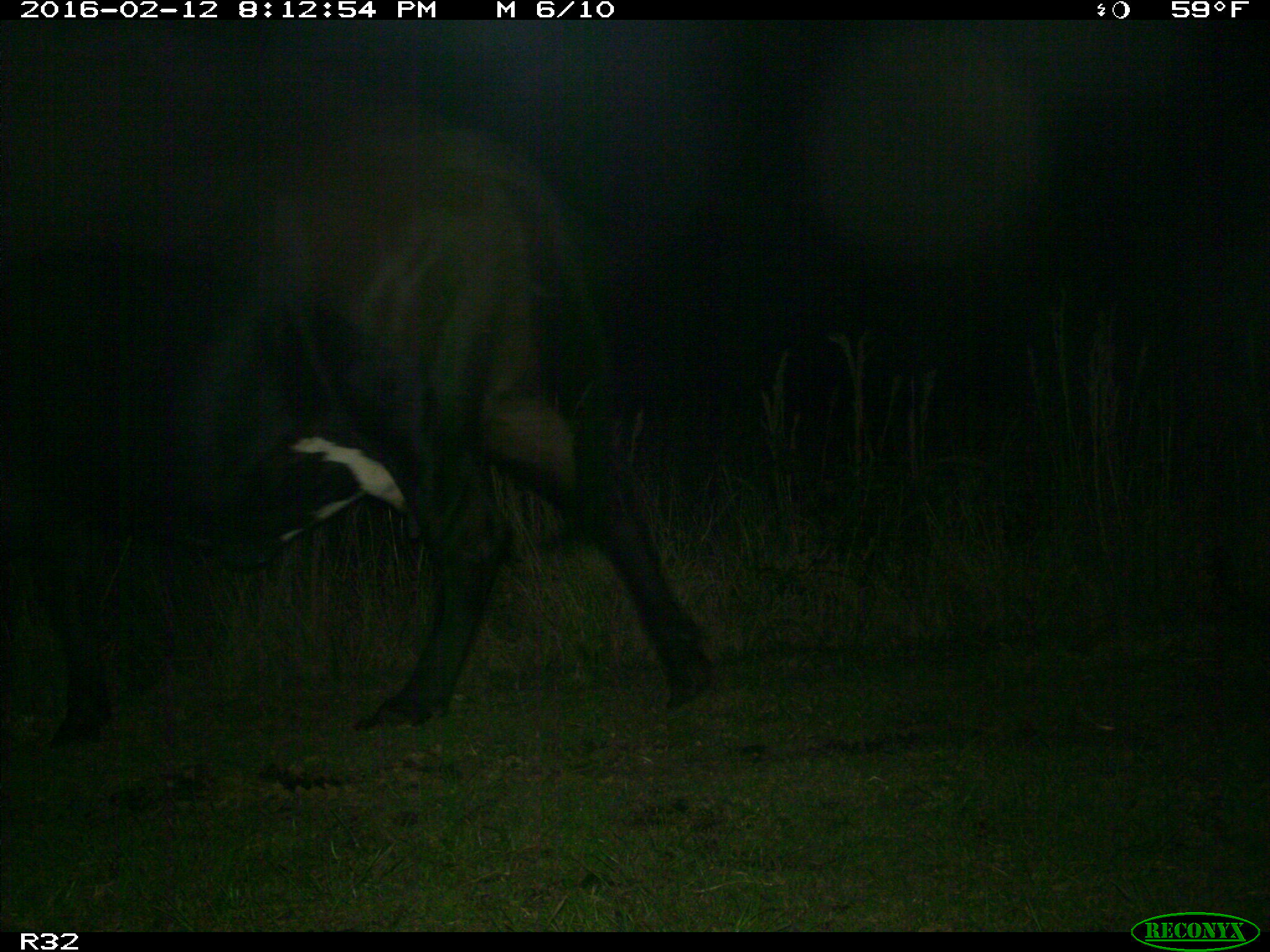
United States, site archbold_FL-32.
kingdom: Animalia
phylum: Chordata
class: Mammalia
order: Artiodactyla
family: Bovidae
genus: Bos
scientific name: Bos taurus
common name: domestic cow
Bos taurus (domestic cow).